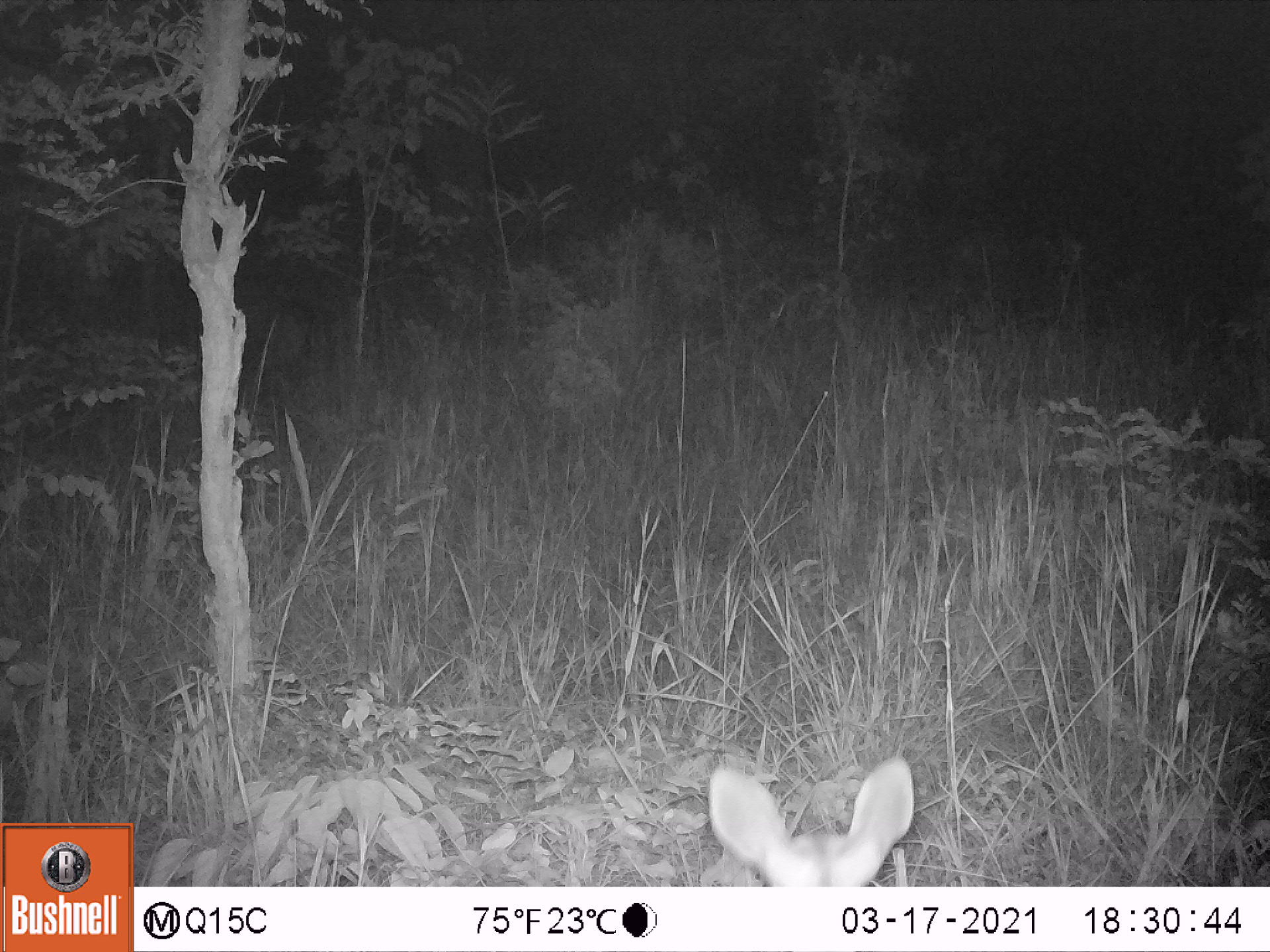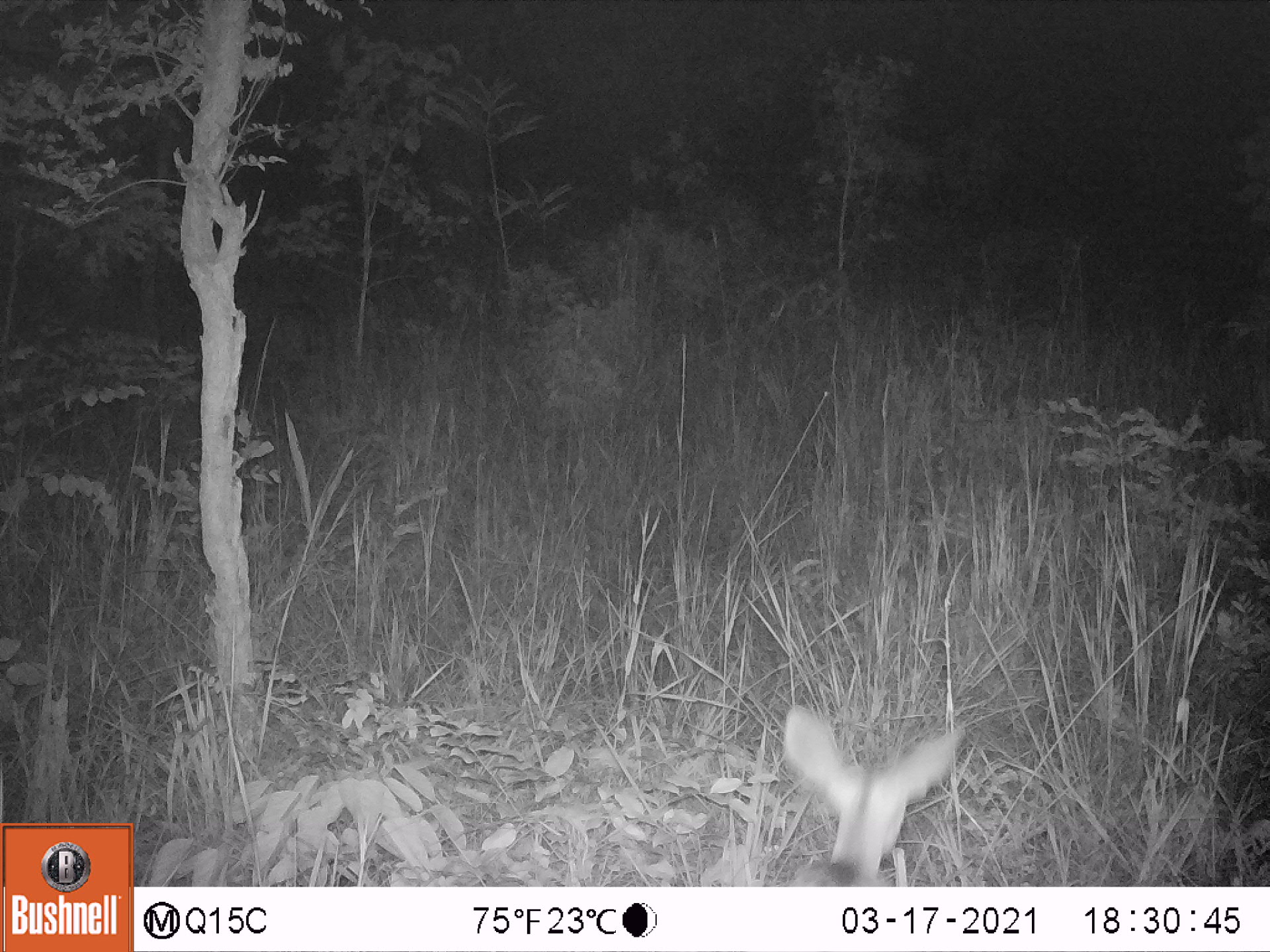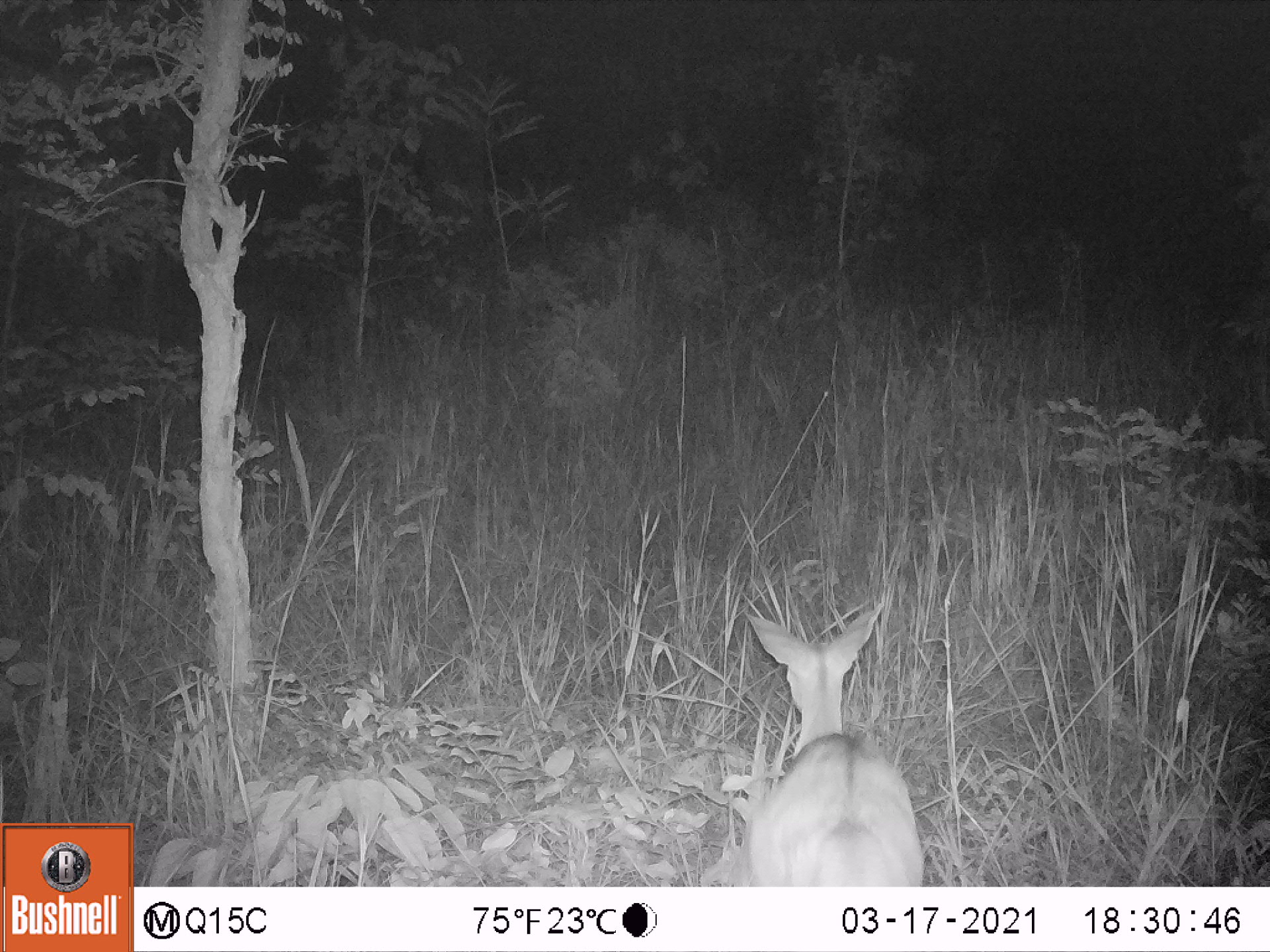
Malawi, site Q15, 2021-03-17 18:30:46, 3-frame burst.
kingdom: Animalia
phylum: Chordata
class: Mammalia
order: Artiodactyla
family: Bovidae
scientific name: Antilopinae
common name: small antelope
Small antelope (Antilopinae), count 1.